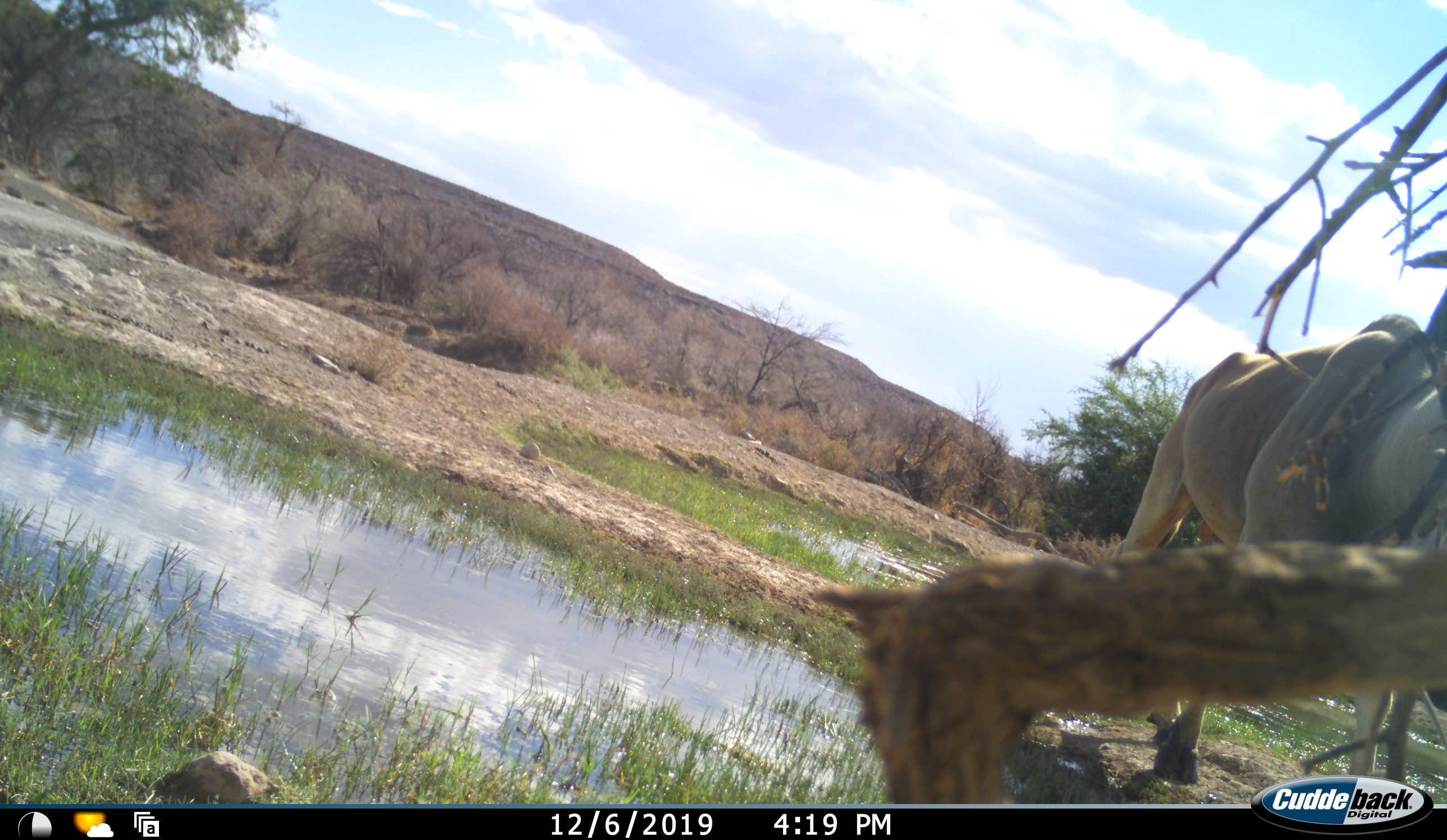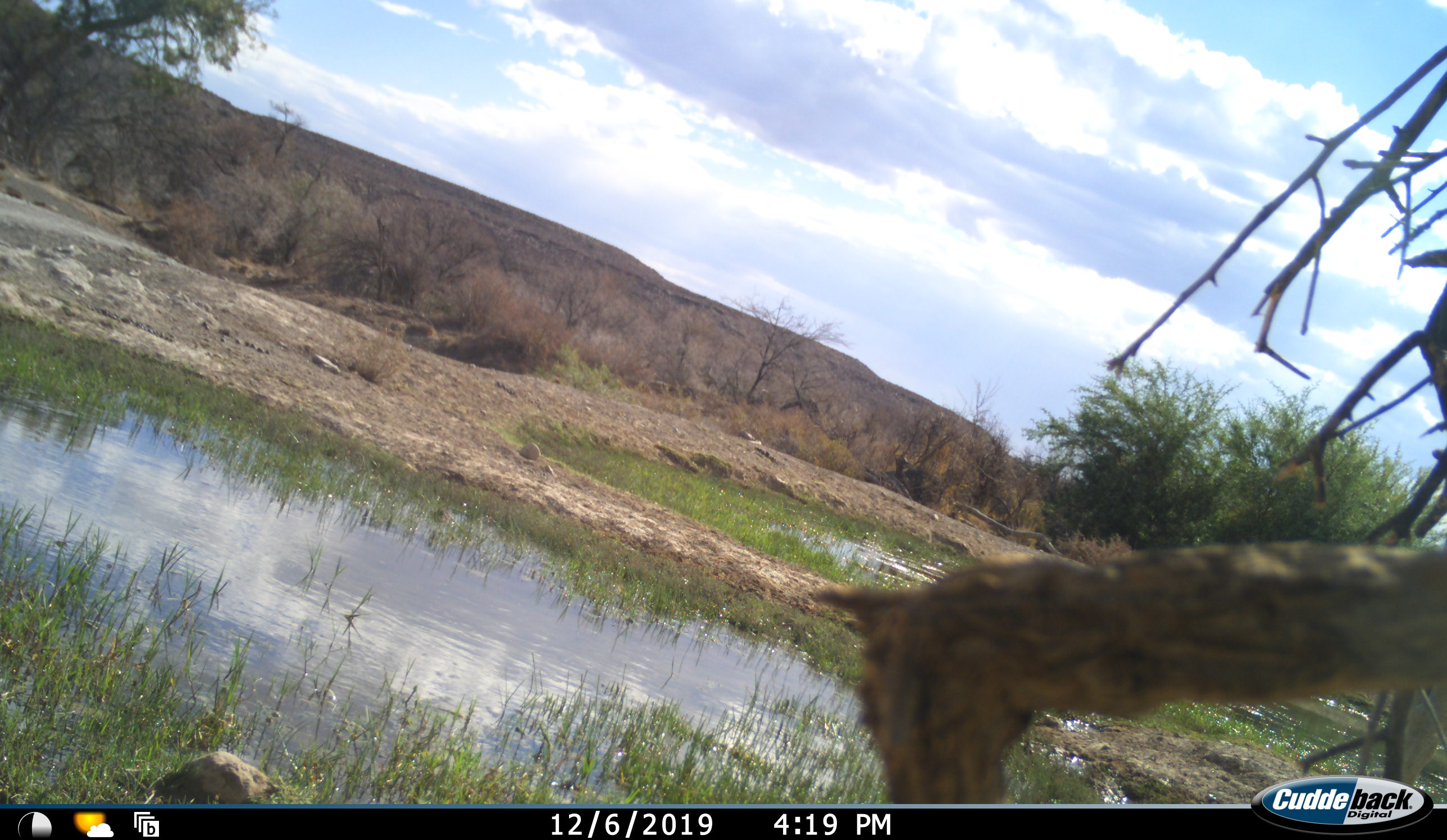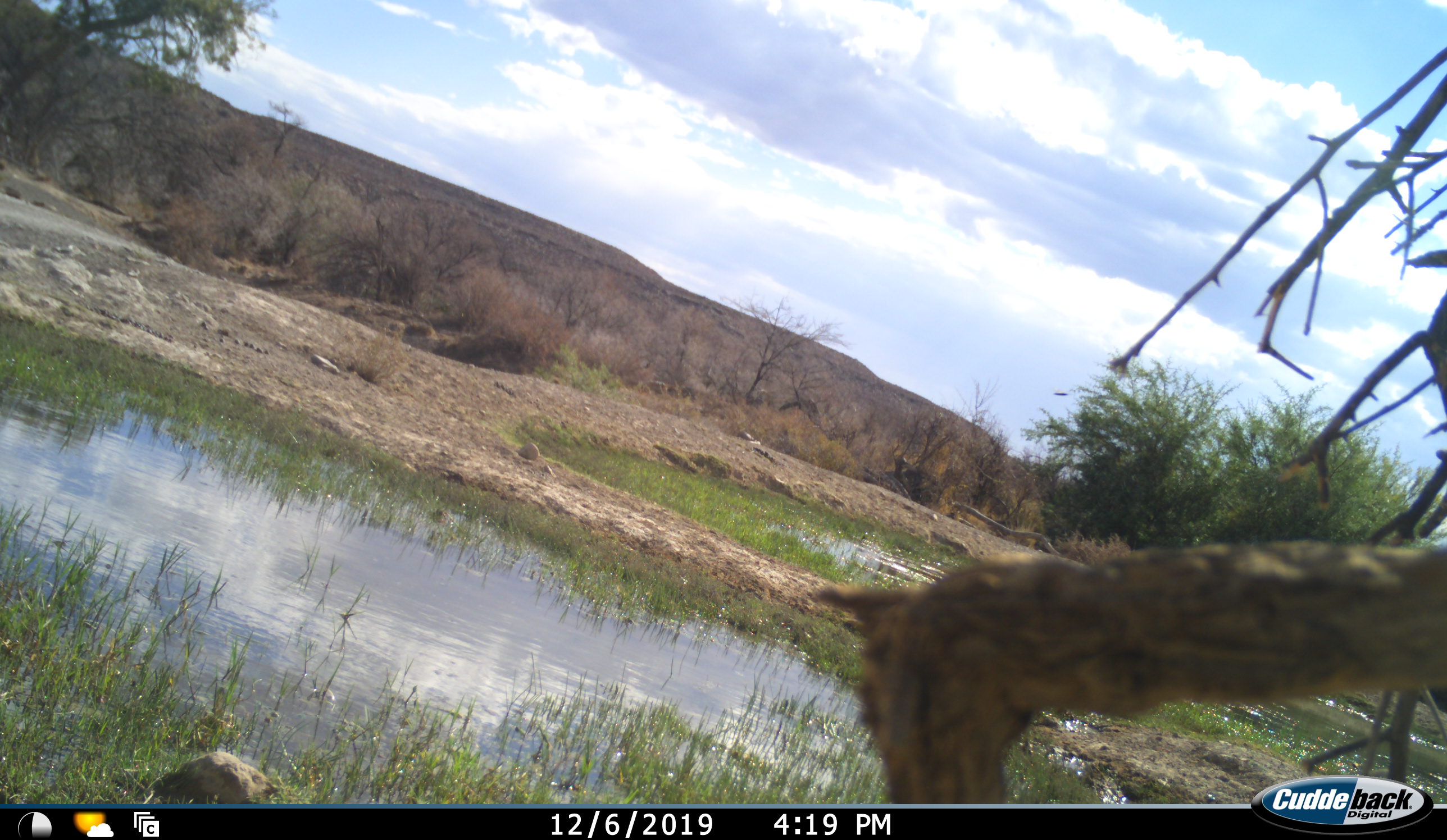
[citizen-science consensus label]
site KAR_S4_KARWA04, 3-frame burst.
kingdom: Animalia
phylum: Chordata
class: Mammalia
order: Artiodactyla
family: Bovidae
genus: Tragelaphus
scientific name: Tragelaphus oryx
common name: eland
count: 1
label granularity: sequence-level